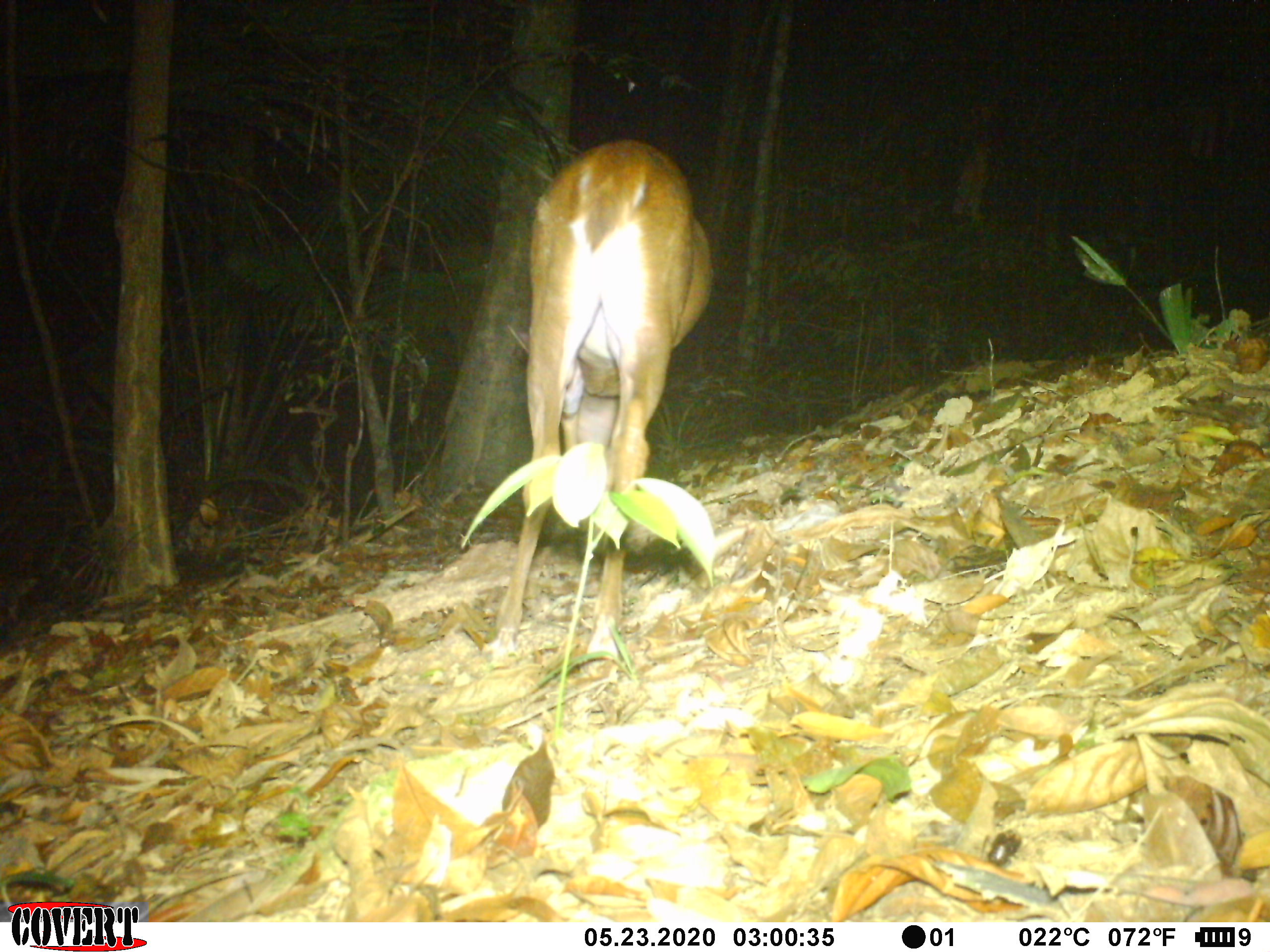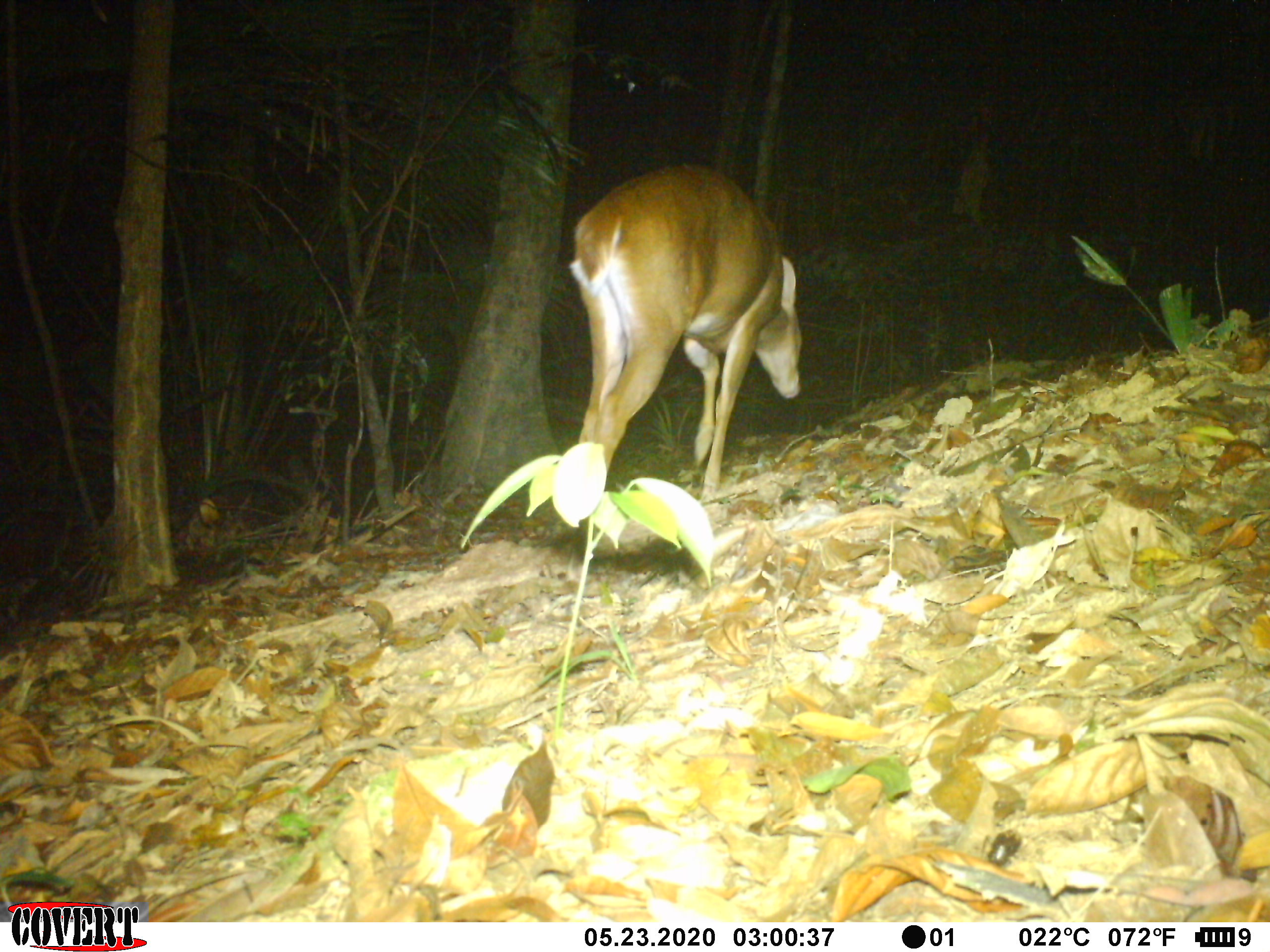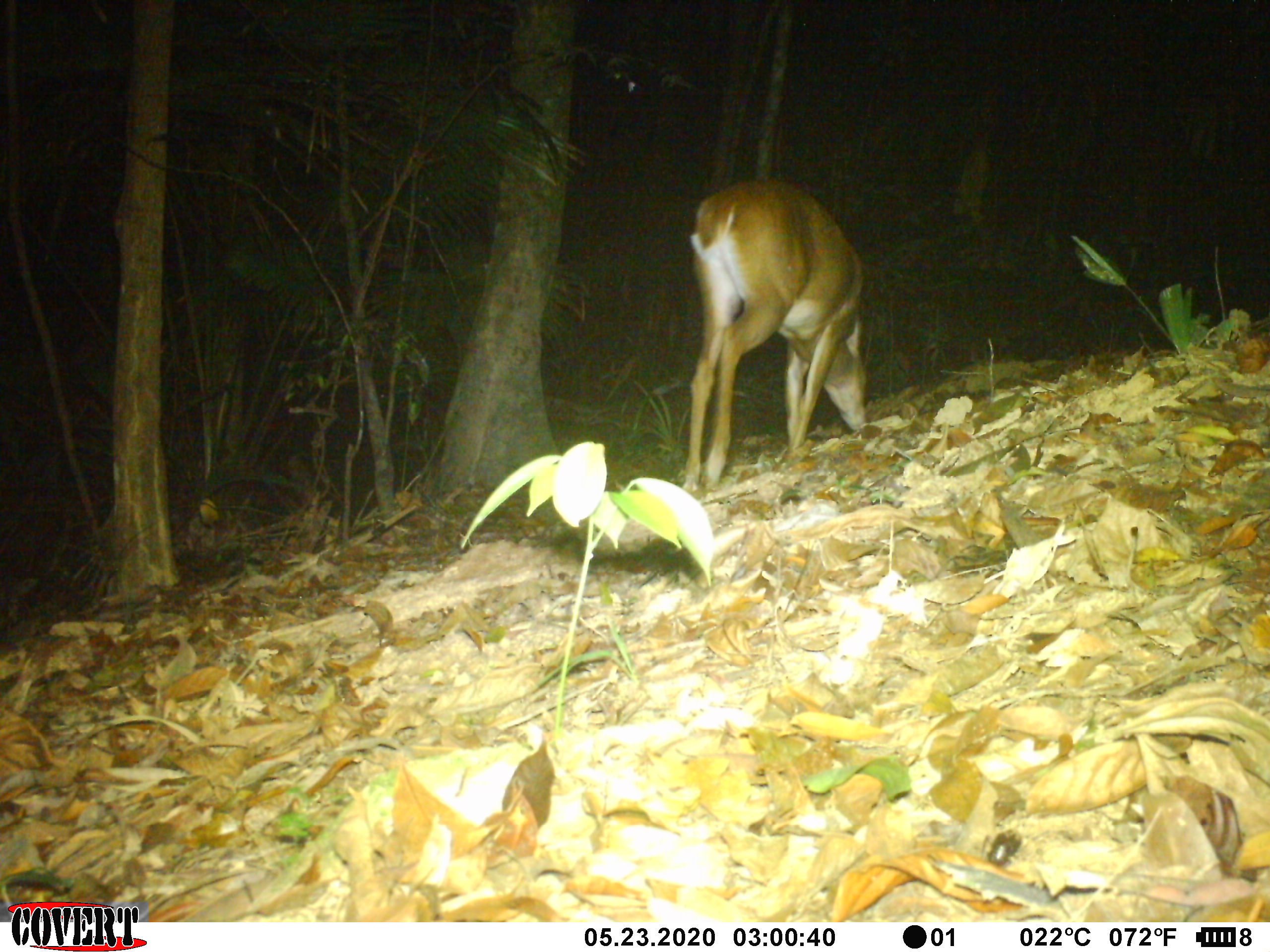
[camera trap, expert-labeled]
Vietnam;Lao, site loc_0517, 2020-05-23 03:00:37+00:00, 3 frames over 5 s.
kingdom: Animalia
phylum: Chordata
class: Mammalia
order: Artiodactyla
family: Cervidae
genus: Muntiacus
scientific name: Muntiacus vuquangensis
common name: large-antlered muntjac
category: large antlered muntjac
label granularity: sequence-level